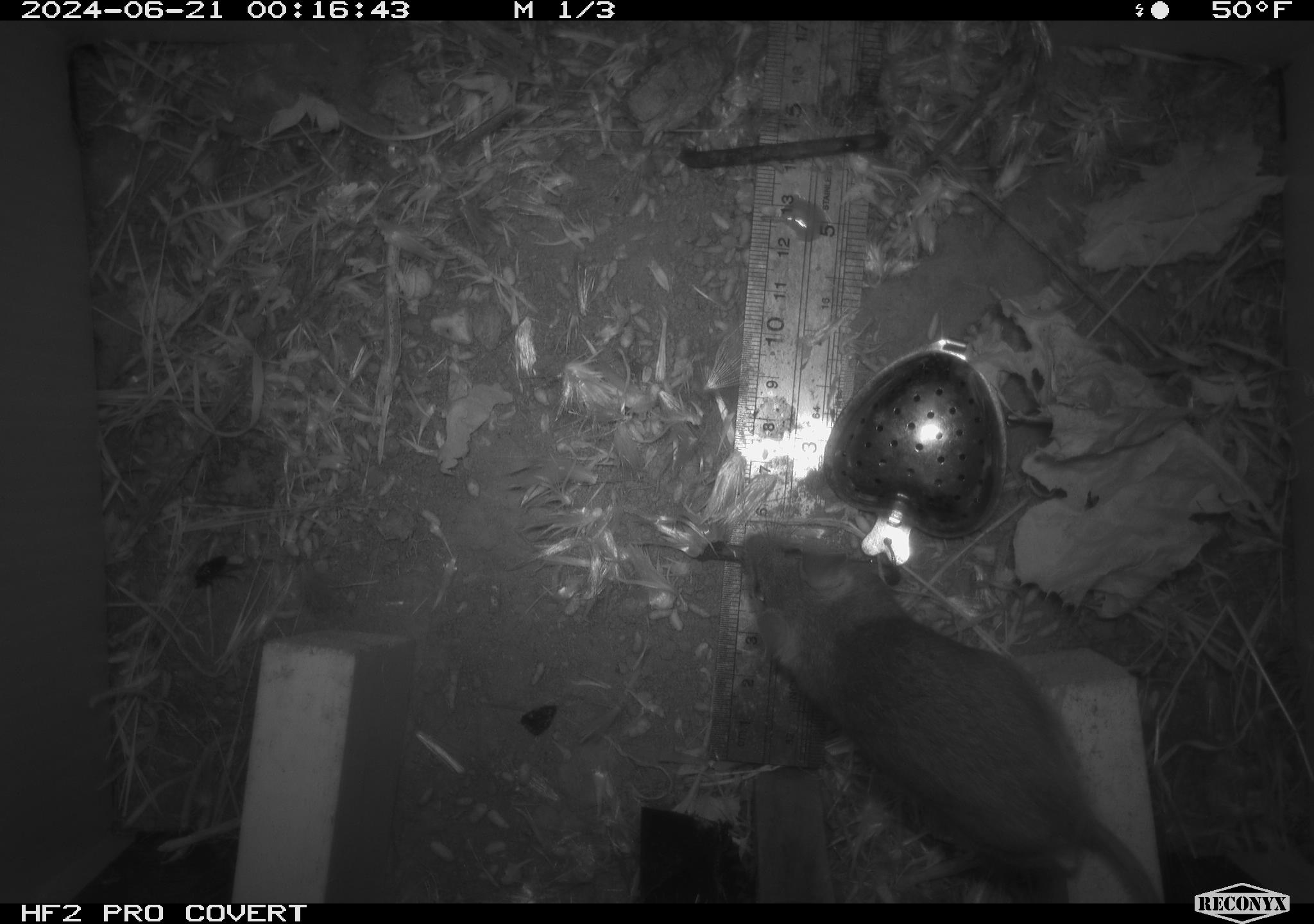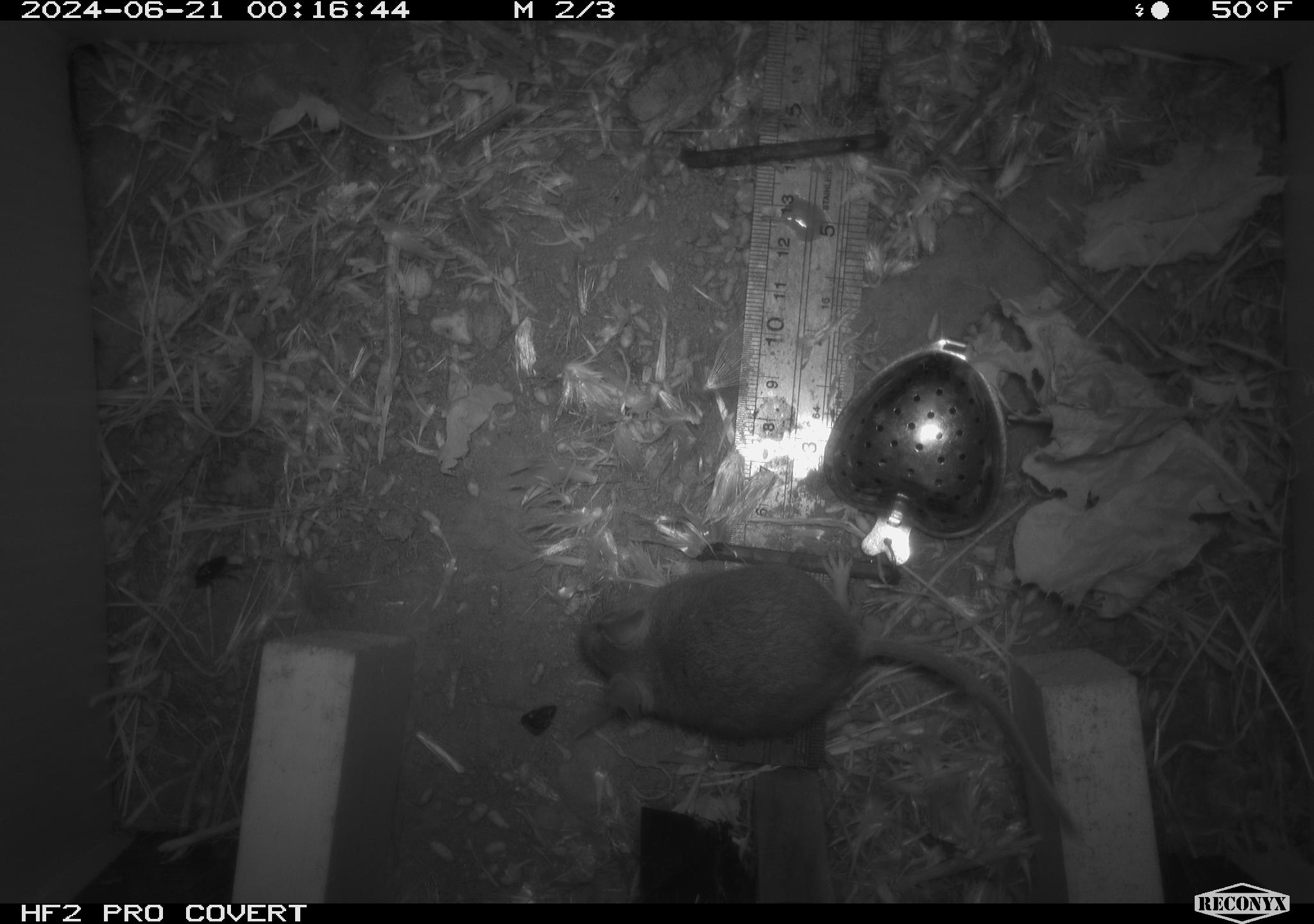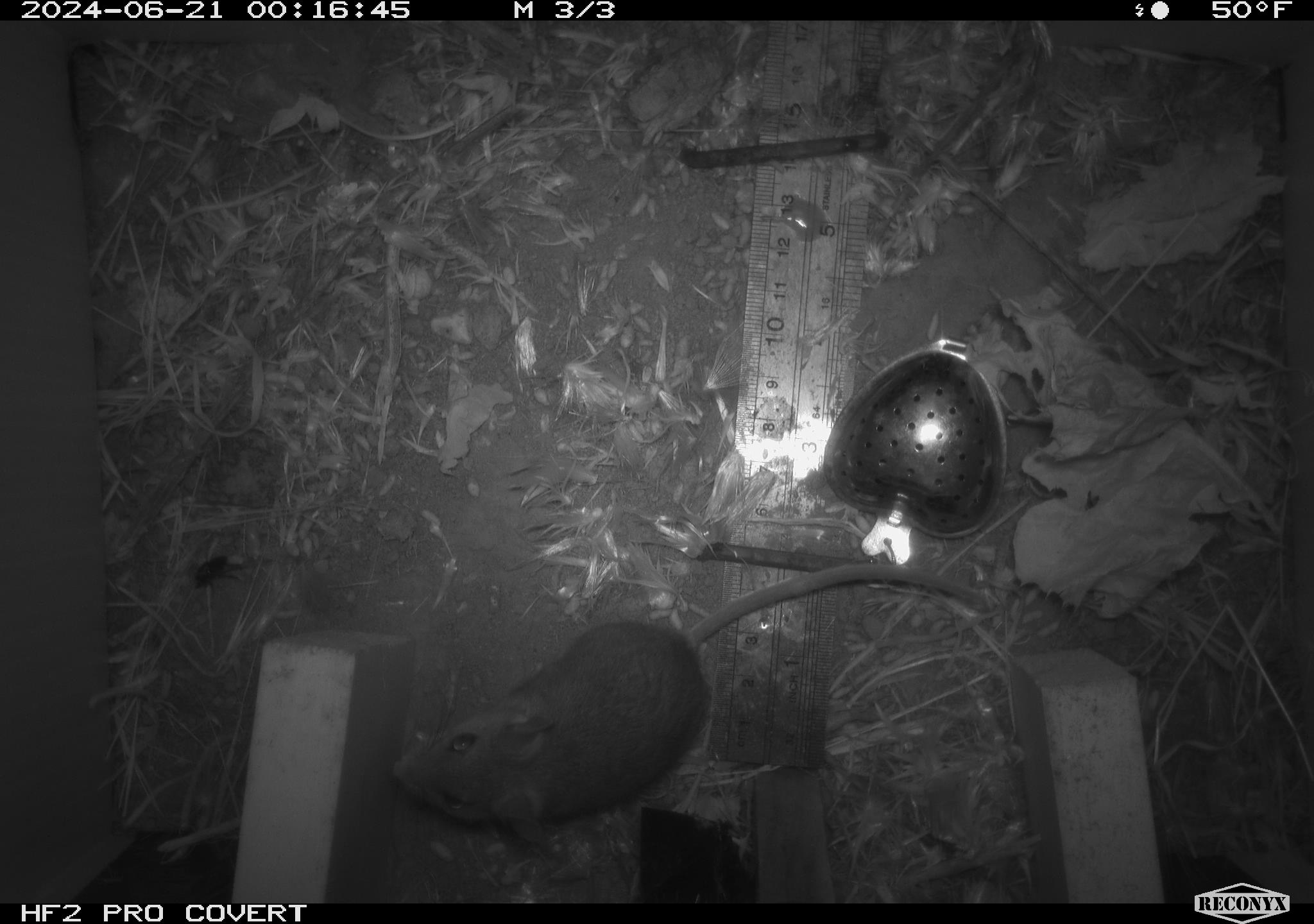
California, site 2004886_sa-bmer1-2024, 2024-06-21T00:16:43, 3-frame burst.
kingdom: Animalia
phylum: Chordata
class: Mammalia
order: Rodentia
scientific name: Rodentia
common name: woodrat or rat or mouse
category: woodrat or rat or mouse species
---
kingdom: Animalia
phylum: Chordata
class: Mammalia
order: Rodentia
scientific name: Rodentia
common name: mouse species